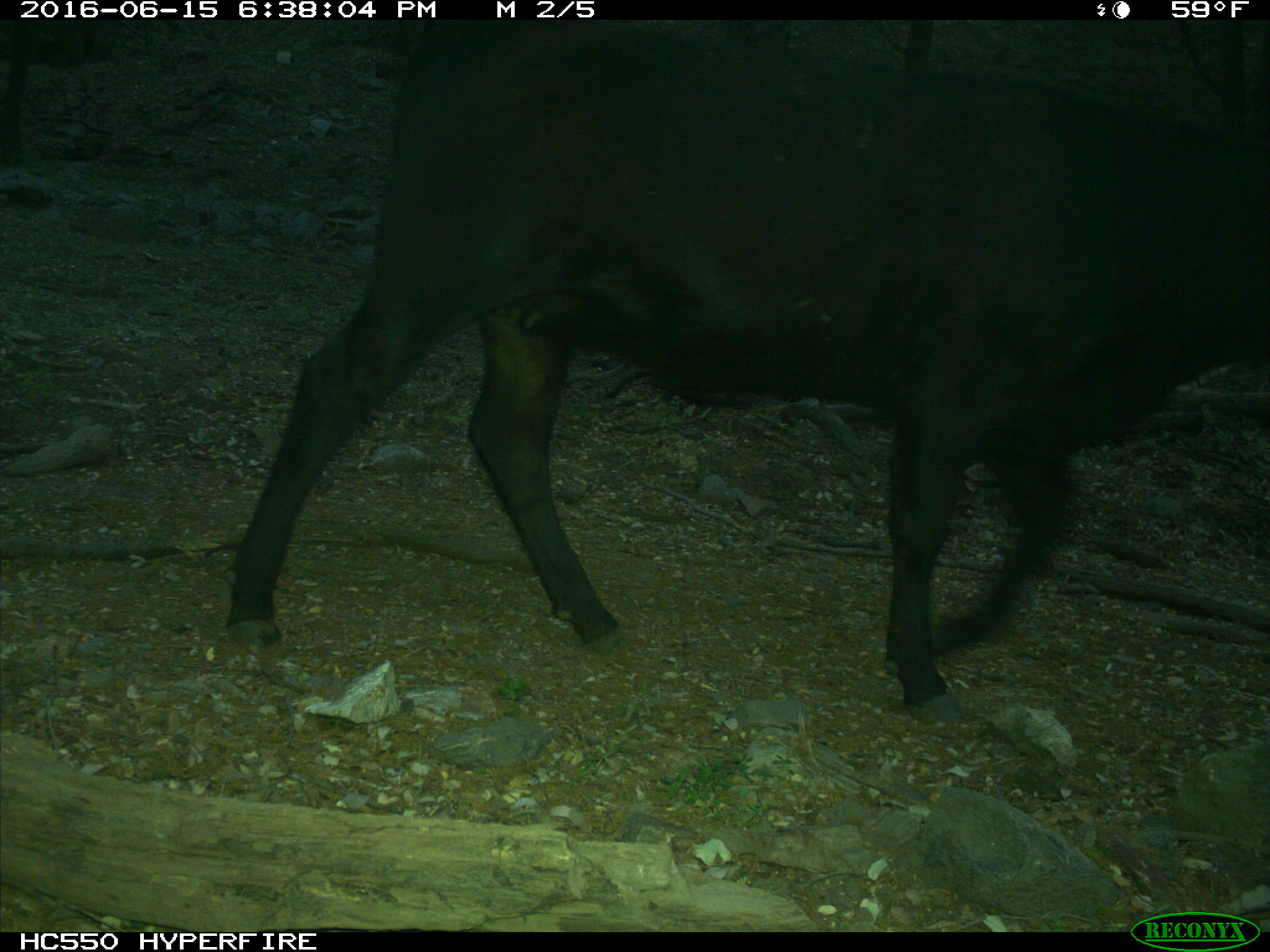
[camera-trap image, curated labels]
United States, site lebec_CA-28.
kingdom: Animalia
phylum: Chordata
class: Mammalia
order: Artiodactyla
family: Bovidae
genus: Bos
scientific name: Bos taurus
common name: domestic cow